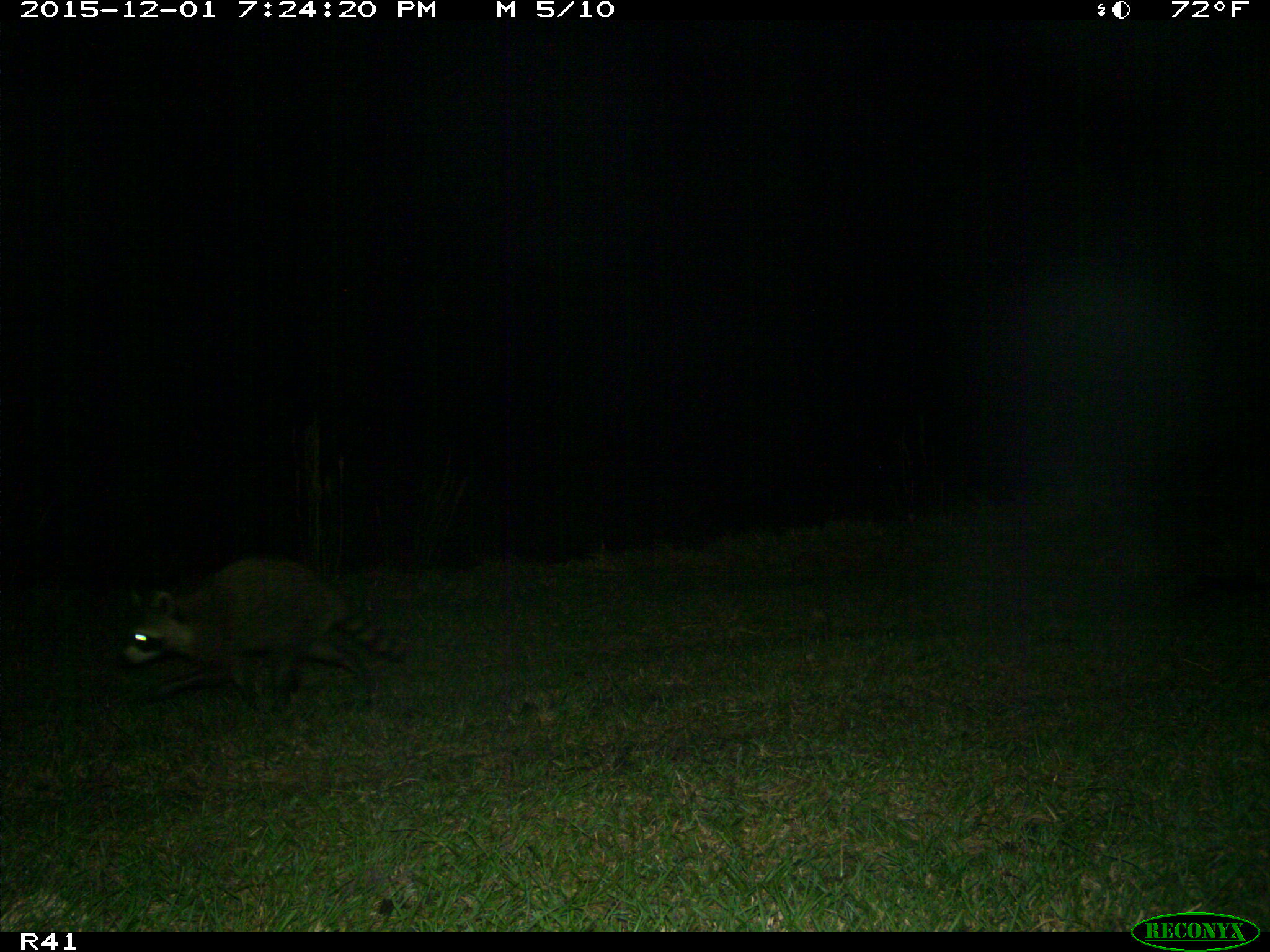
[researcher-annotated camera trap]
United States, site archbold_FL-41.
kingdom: Animalia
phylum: Chordata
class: Mammalia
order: Carnivora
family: Procyonidae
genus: Procyon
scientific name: Procyon lotor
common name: common raccoon